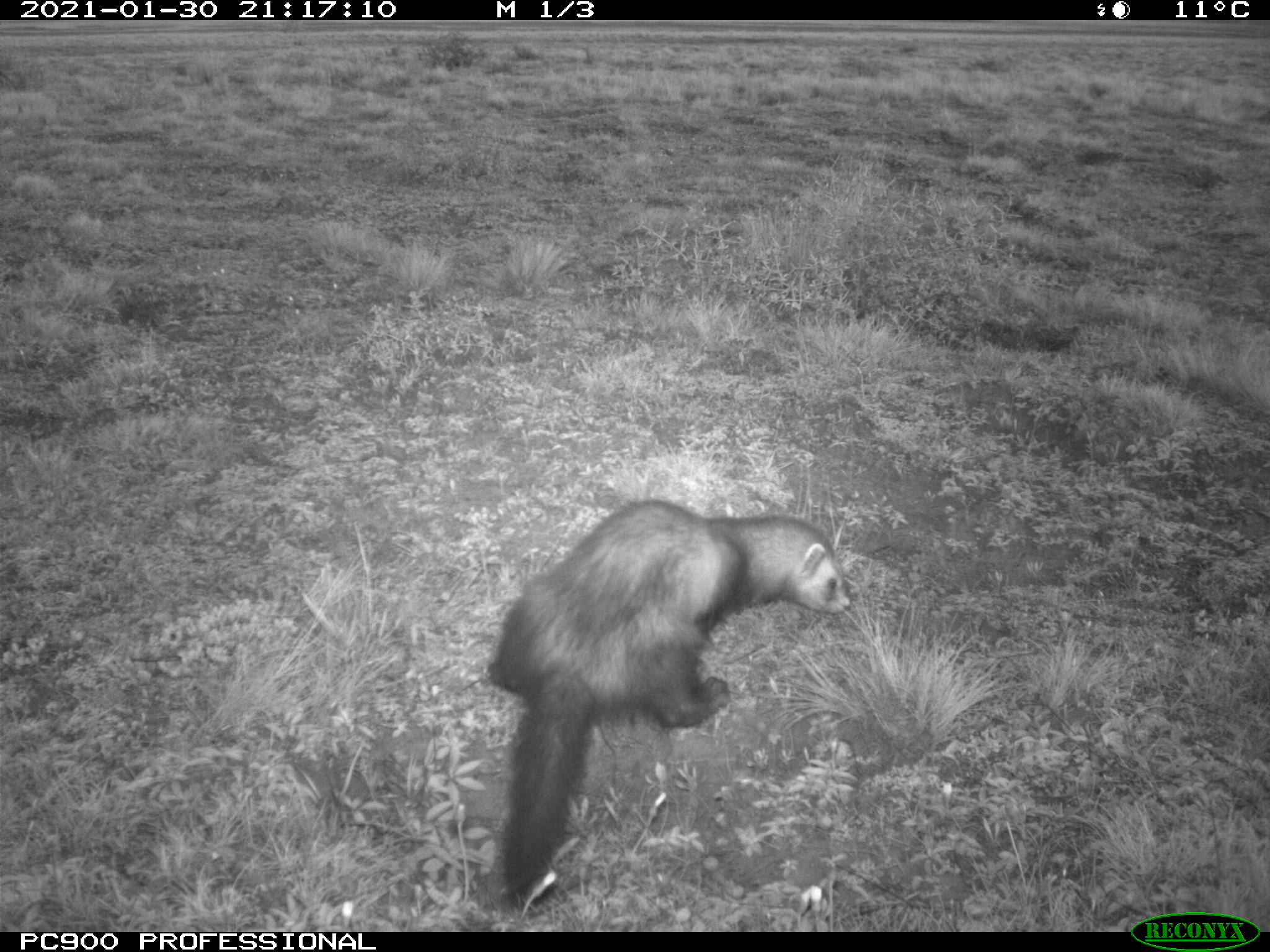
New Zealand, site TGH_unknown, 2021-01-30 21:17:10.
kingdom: Animalia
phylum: Chordata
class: Mammalia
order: Carnivora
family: Mustelidae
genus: Mustela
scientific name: Mustela furo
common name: ferret